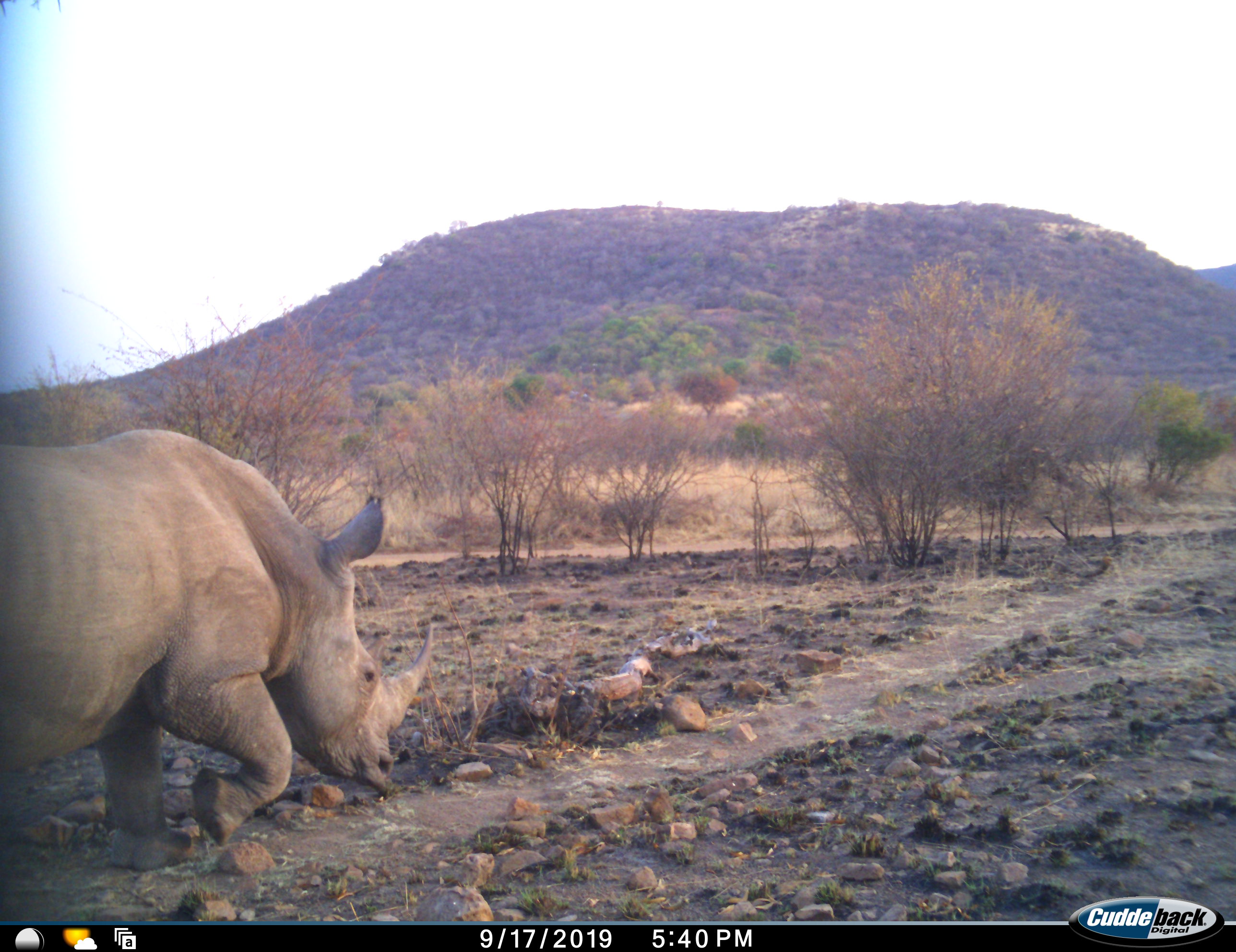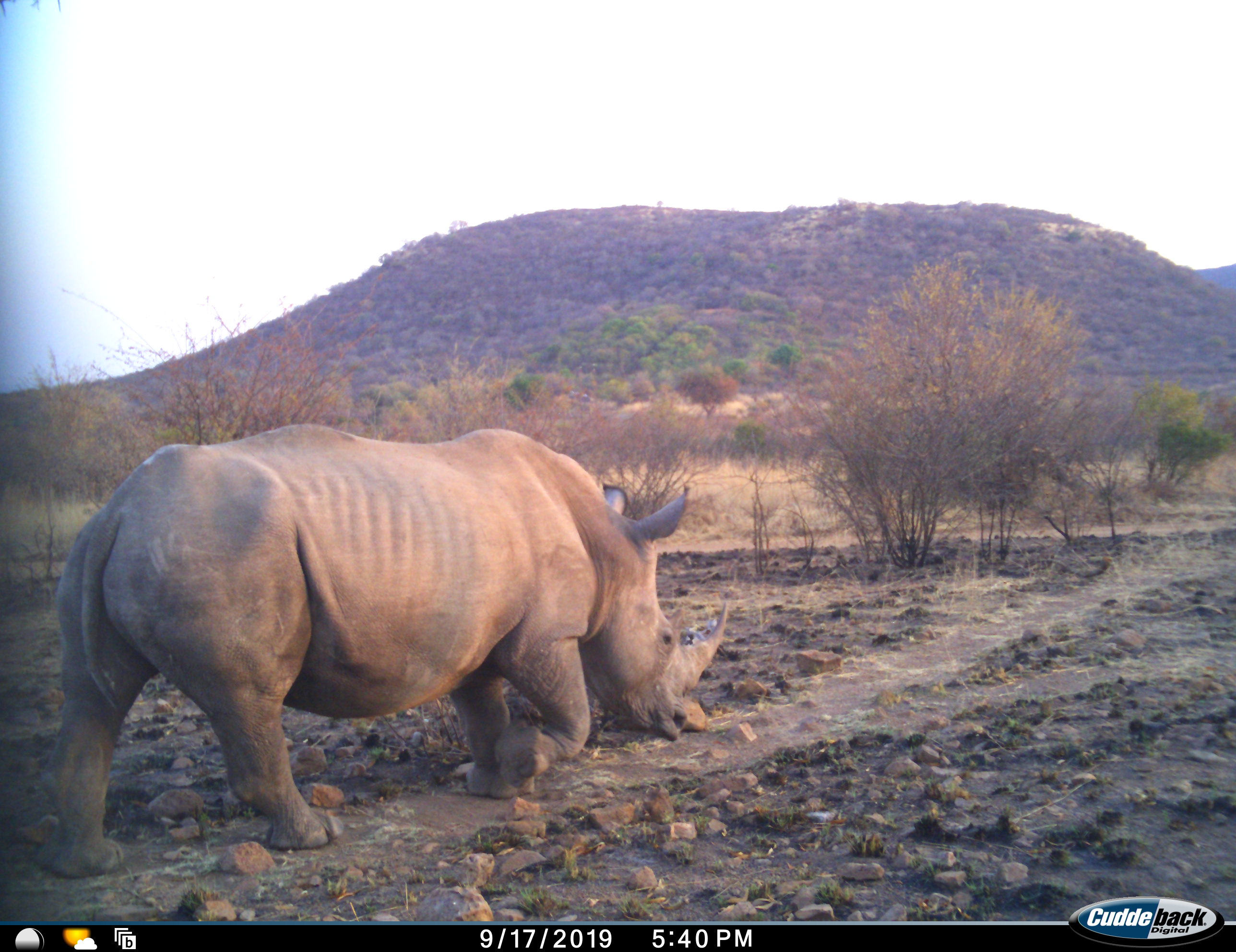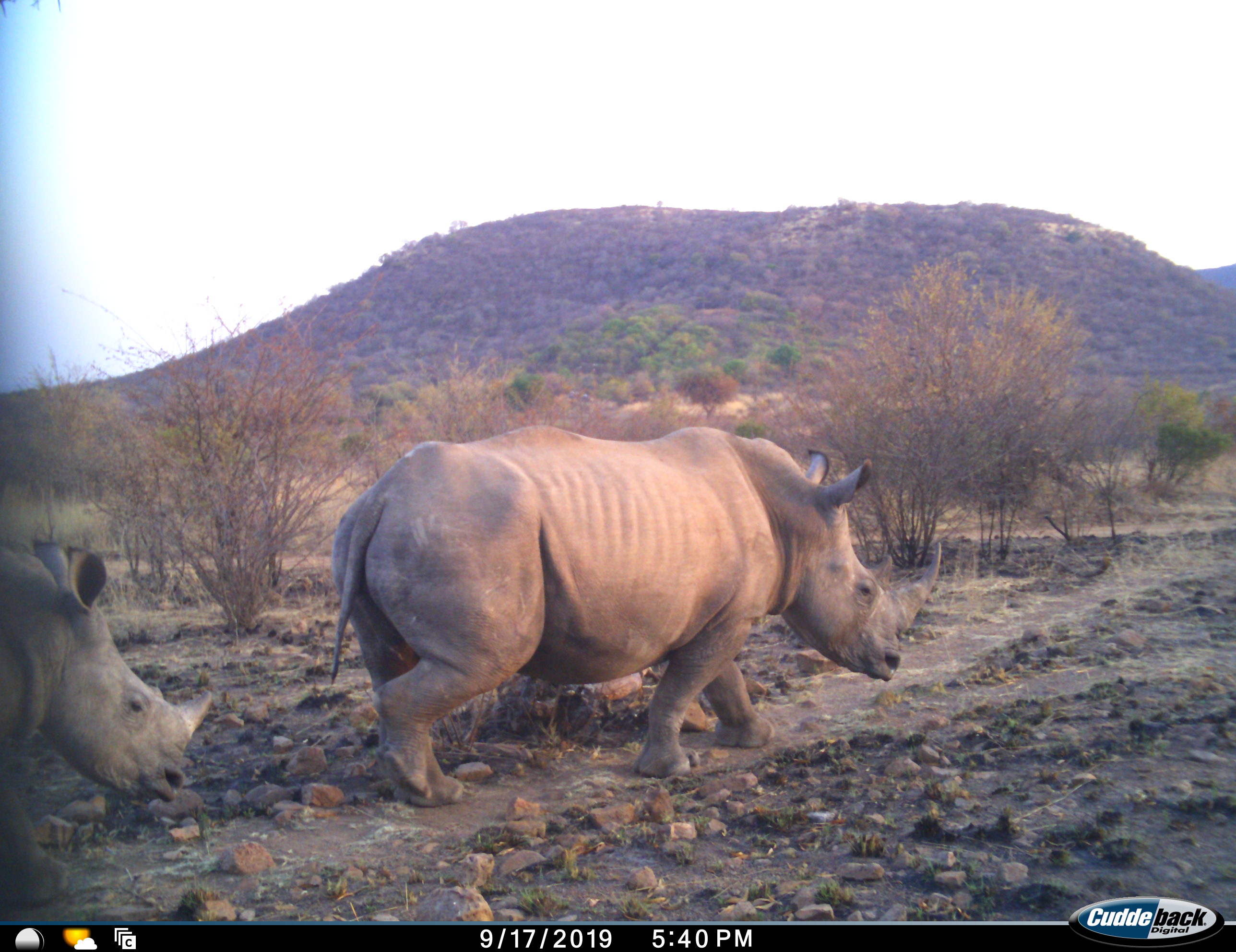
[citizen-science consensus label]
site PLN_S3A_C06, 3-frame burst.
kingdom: Animalia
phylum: Chordata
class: Mammalia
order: Perissodactyla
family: Rhinocerotidae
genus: Ceratotherium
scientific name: Ceratotherium simum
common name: white rhinoceros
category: rhinoceroswhite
Rhinoceroswhite (white rhinoceros) (Ceratotherium simum), count 2. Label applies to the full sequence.